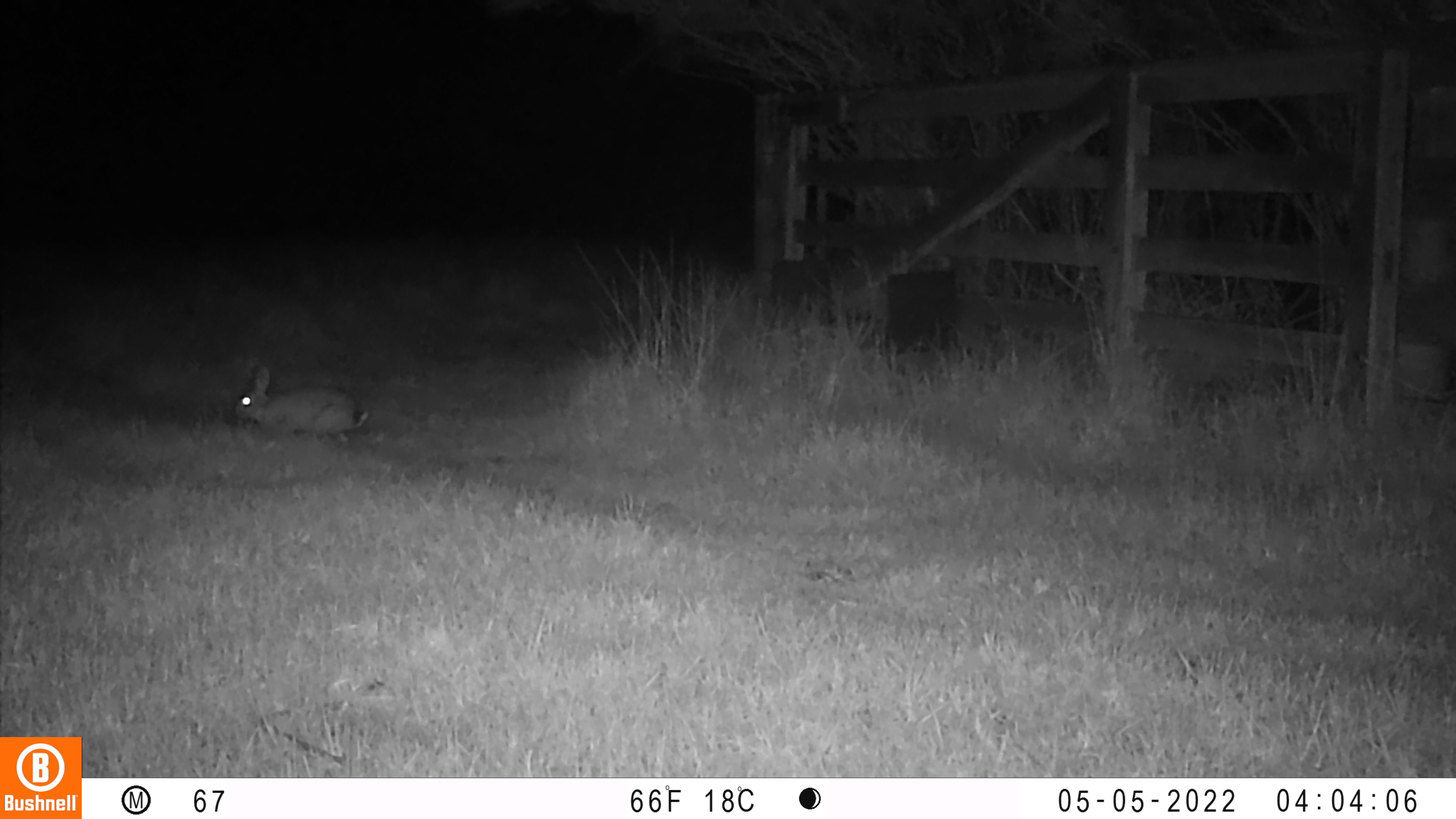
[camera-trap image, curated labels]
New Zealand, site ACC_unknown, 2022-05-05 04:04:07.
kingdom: Animalia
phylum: Chordata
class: Mammalia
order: Lagomorpha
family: Leporidae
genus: Oryctolagus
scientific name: Oryctolagus cuniculus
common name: european rabbit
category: rabbit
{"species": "rabbit (european rabbit) (Oryctolagus cuniculus)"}